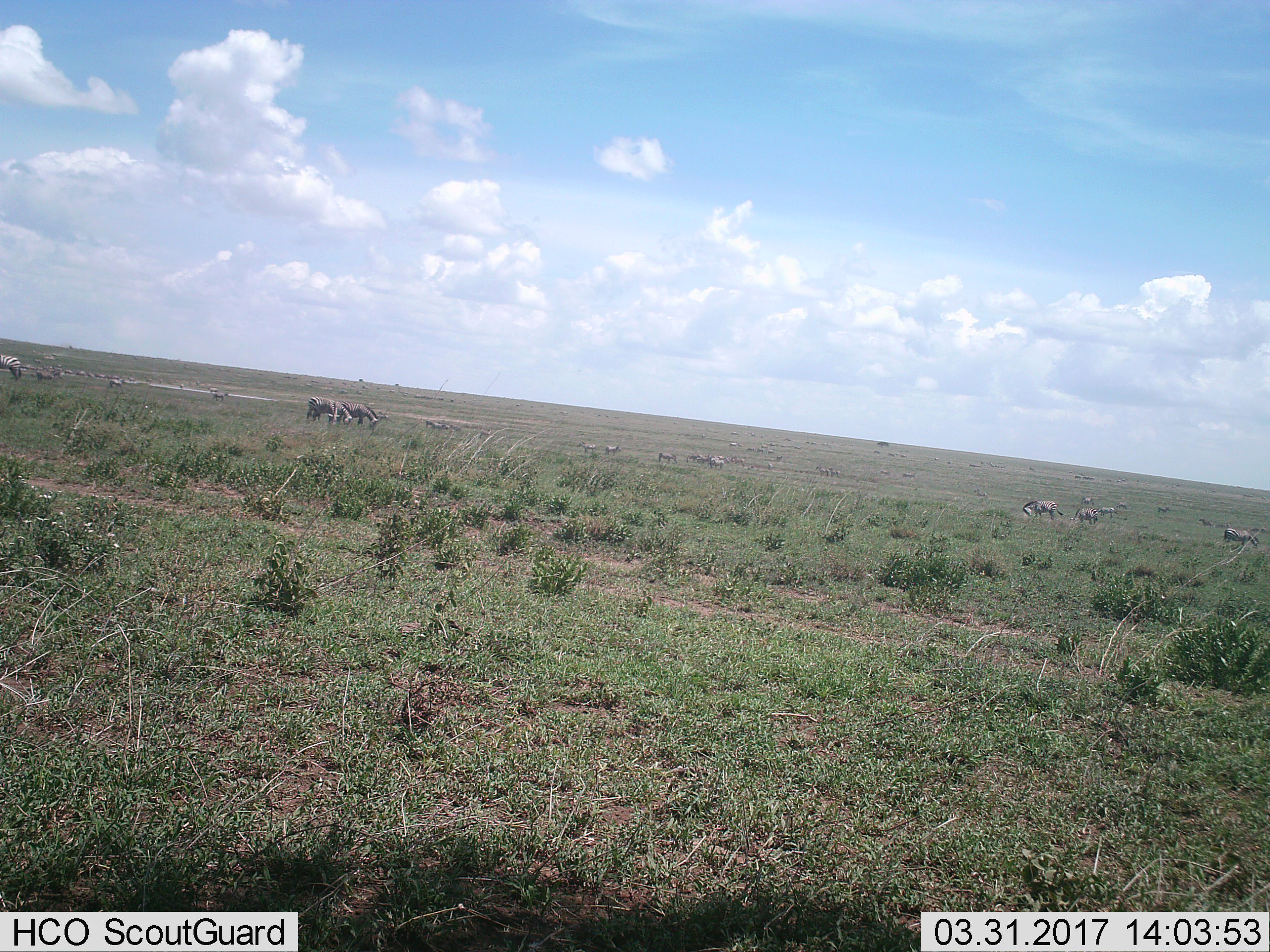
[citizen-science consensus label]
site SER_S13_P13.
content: unidentified animal